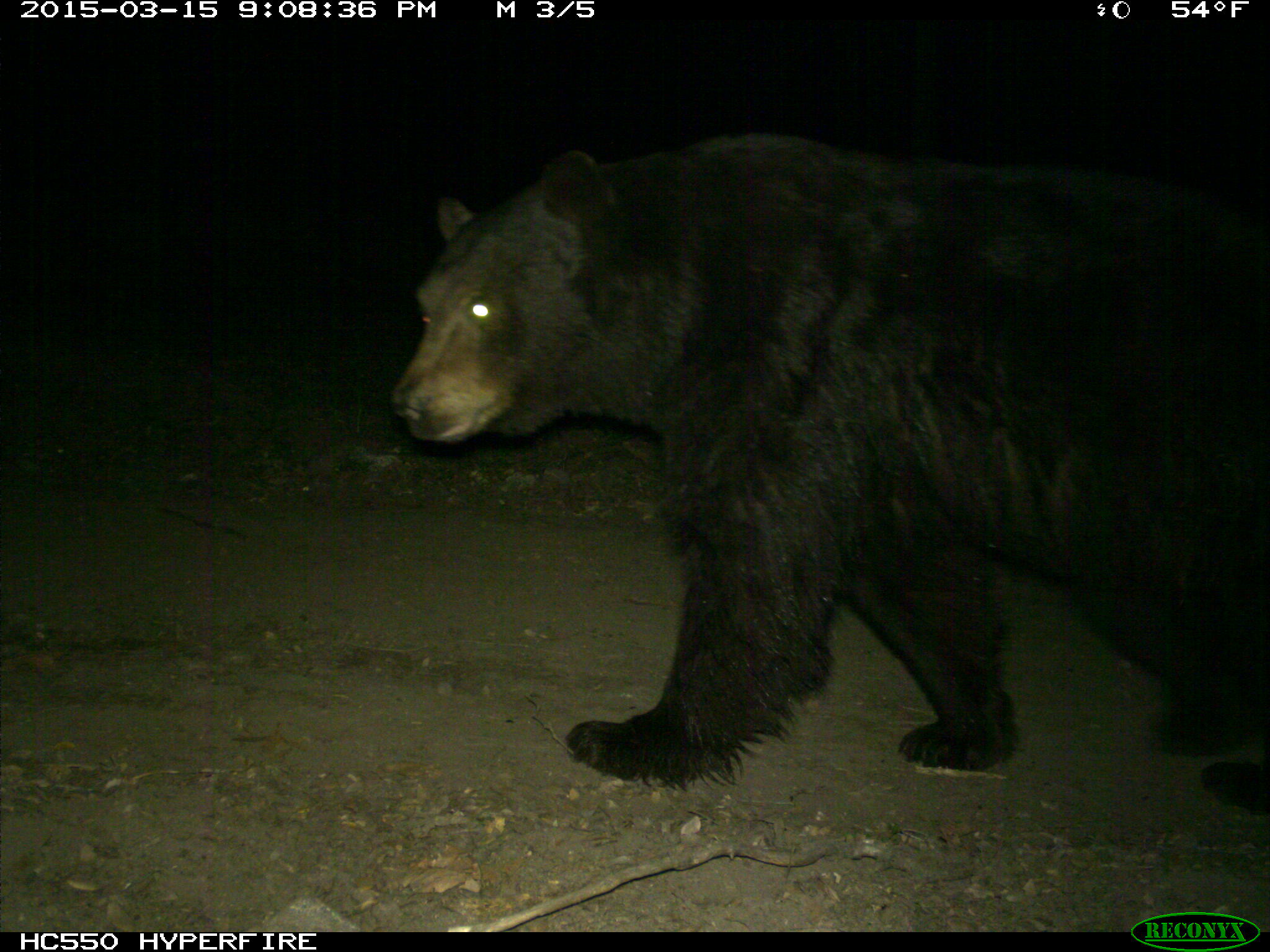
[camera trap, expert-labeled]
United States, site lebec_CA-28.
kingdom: Animalia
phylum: Chordata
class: Mammalia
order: Carnivora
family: Ursidae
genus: Ursus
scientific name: Ursus americanus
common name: american black bear